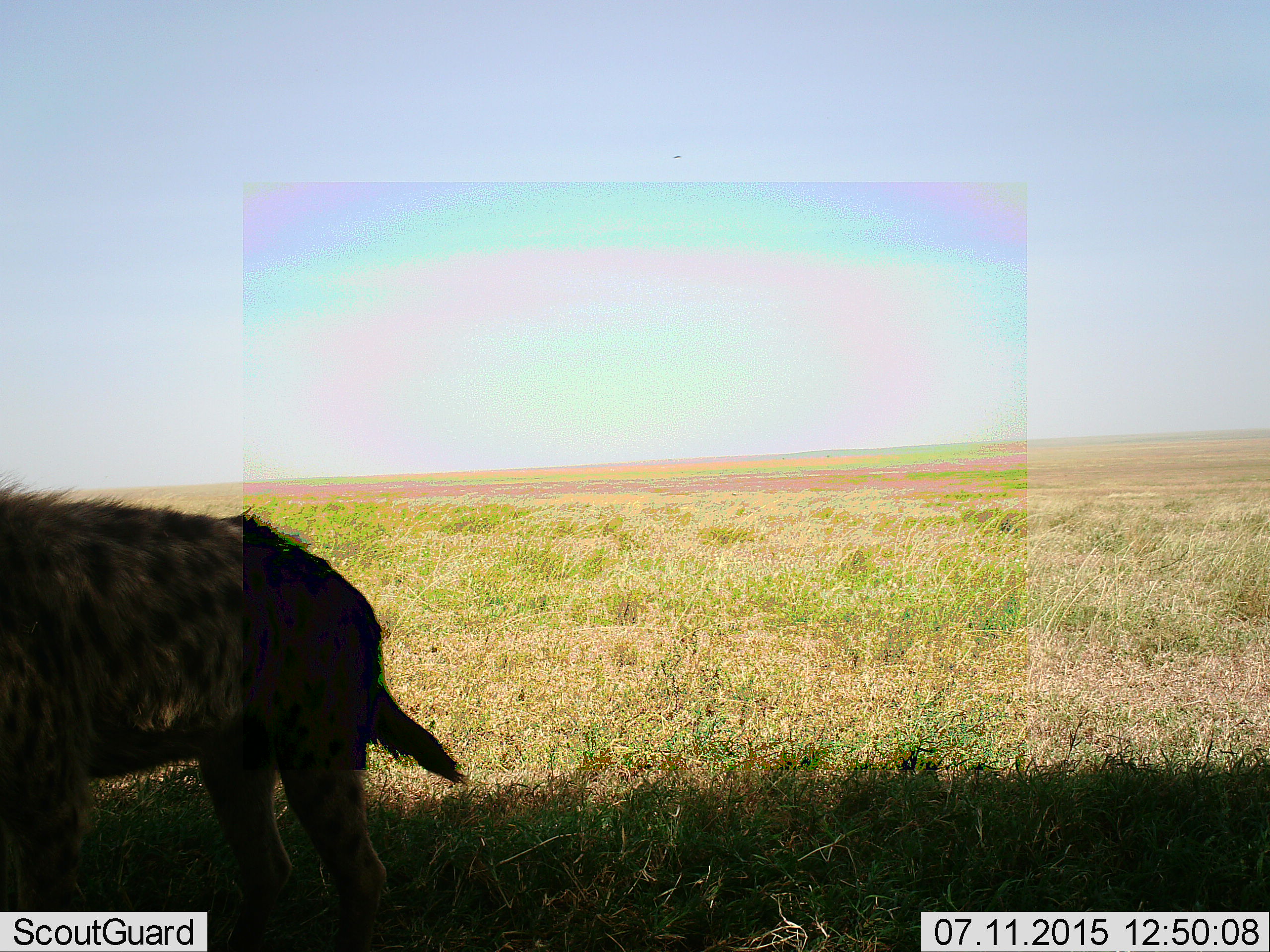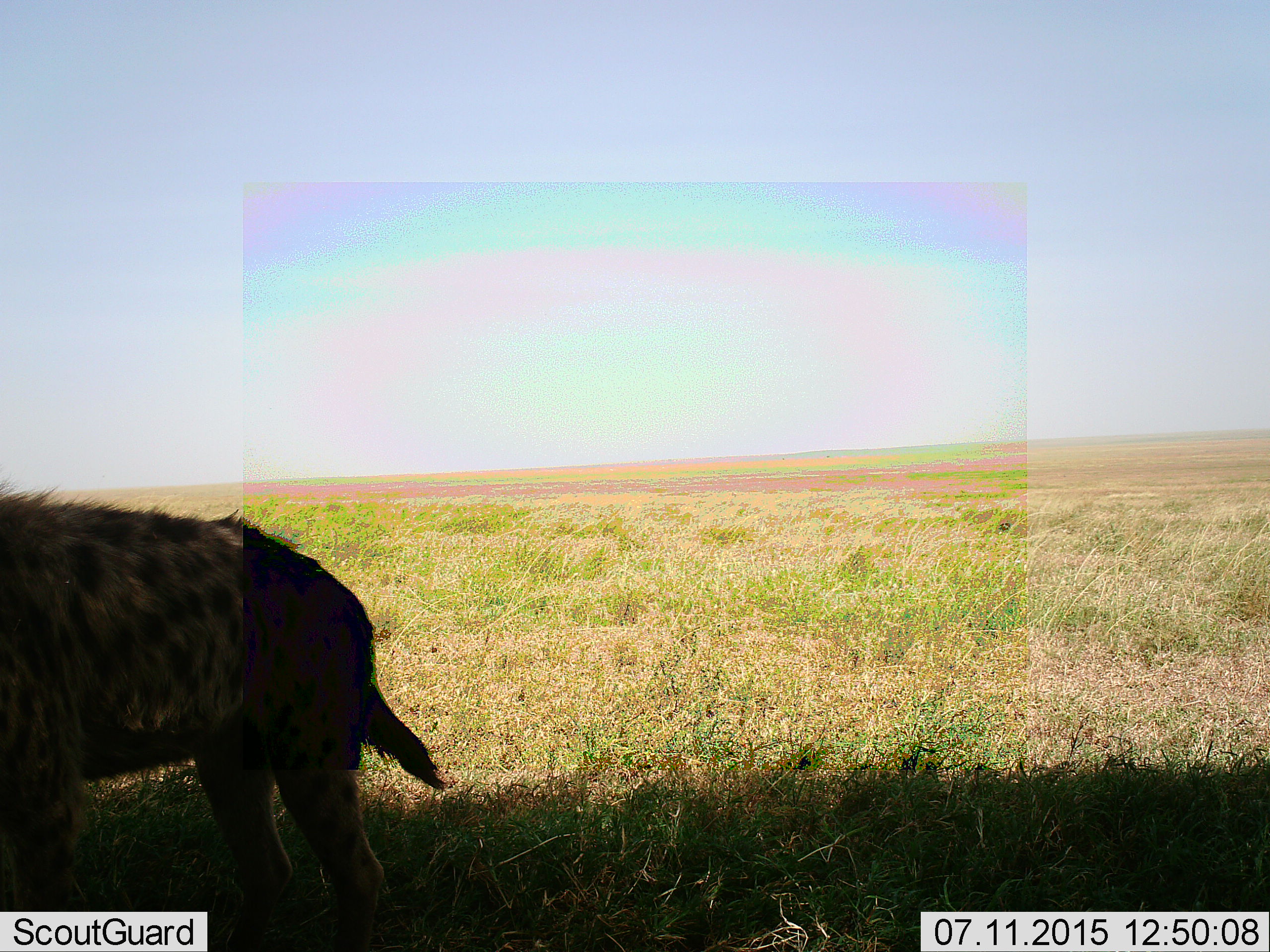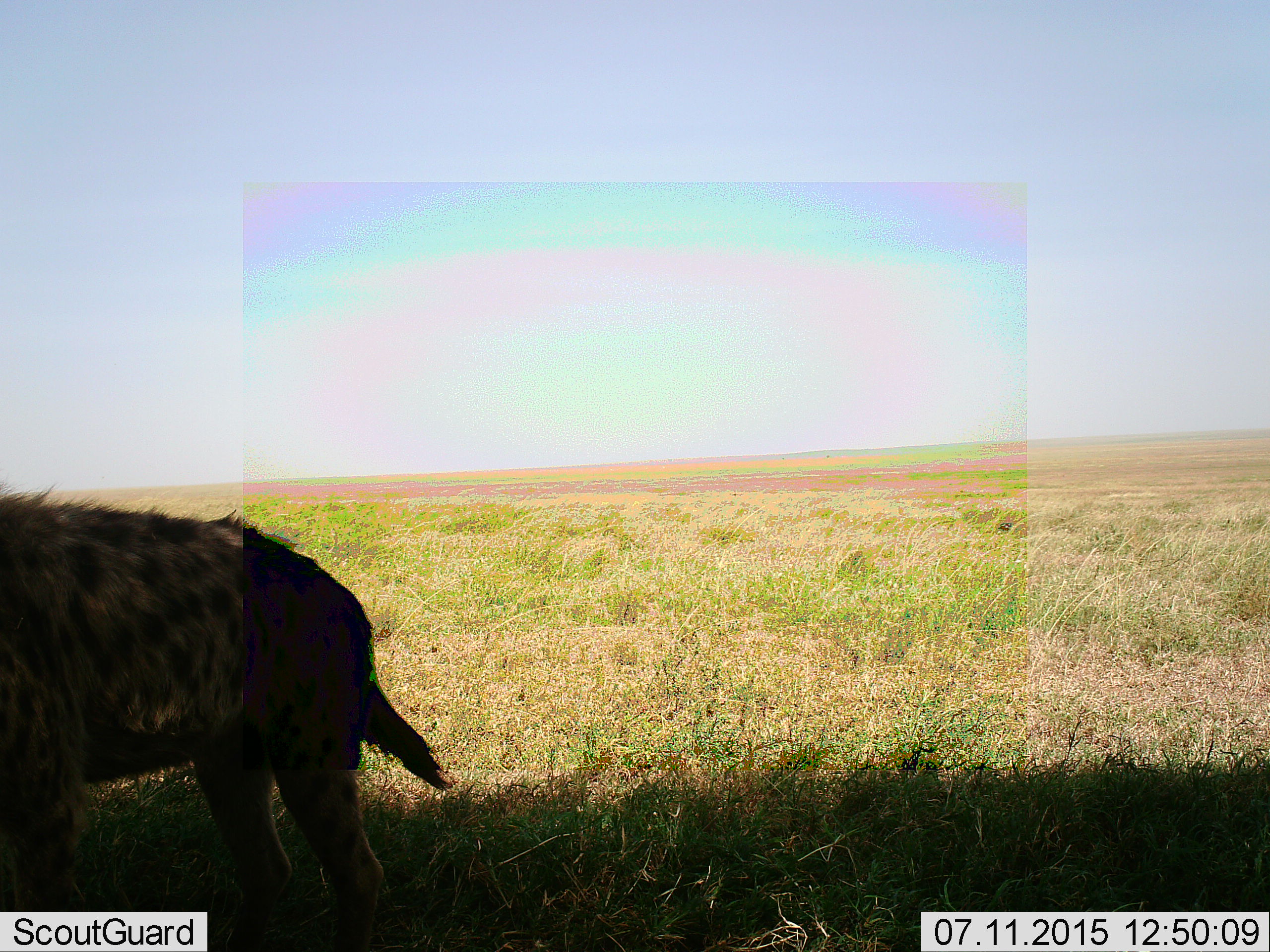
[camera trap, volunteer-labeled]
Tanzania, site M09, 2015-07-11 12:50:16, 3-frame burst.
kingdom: Animalia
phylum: Chordata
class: Mammalia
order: Carnivora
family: Hyaenidae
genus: Crocuta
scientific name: Crocuta crocuta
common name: spotted hyena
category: hyenaspotted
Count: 1.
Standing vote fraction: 75%.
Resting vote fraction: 12%.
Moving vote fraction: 12%.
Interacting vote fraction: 0%.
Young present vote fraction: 0%.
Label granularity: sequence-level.